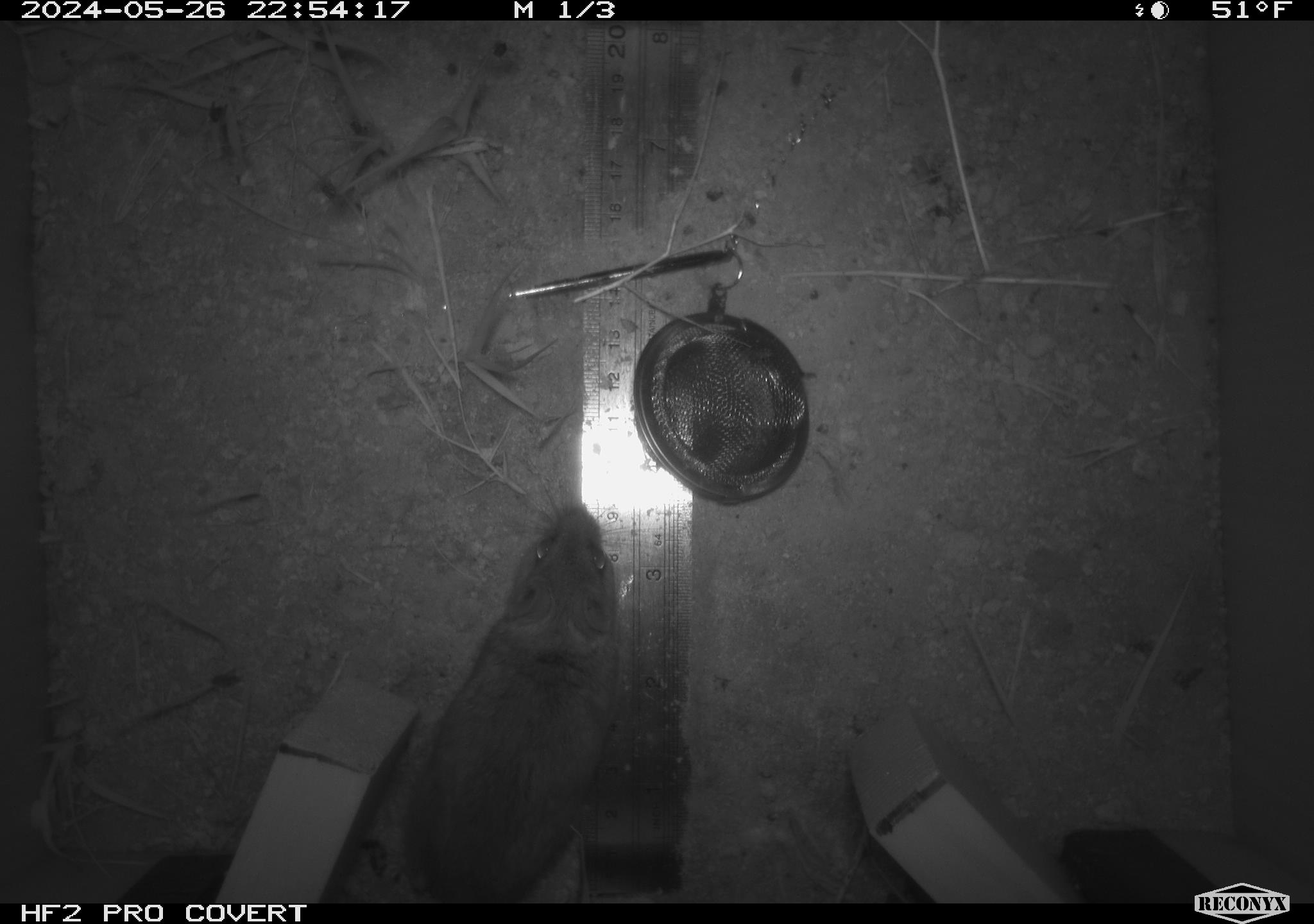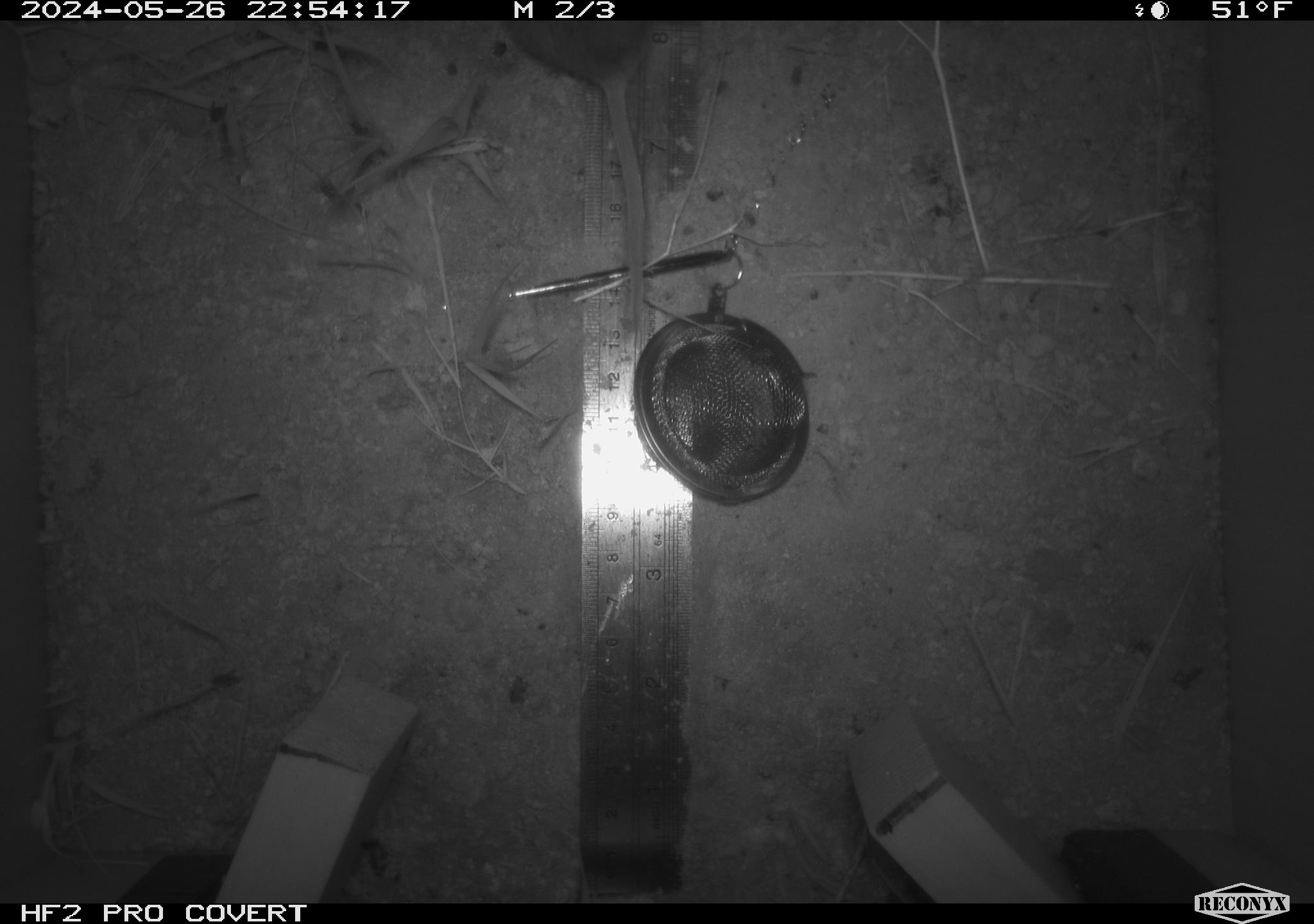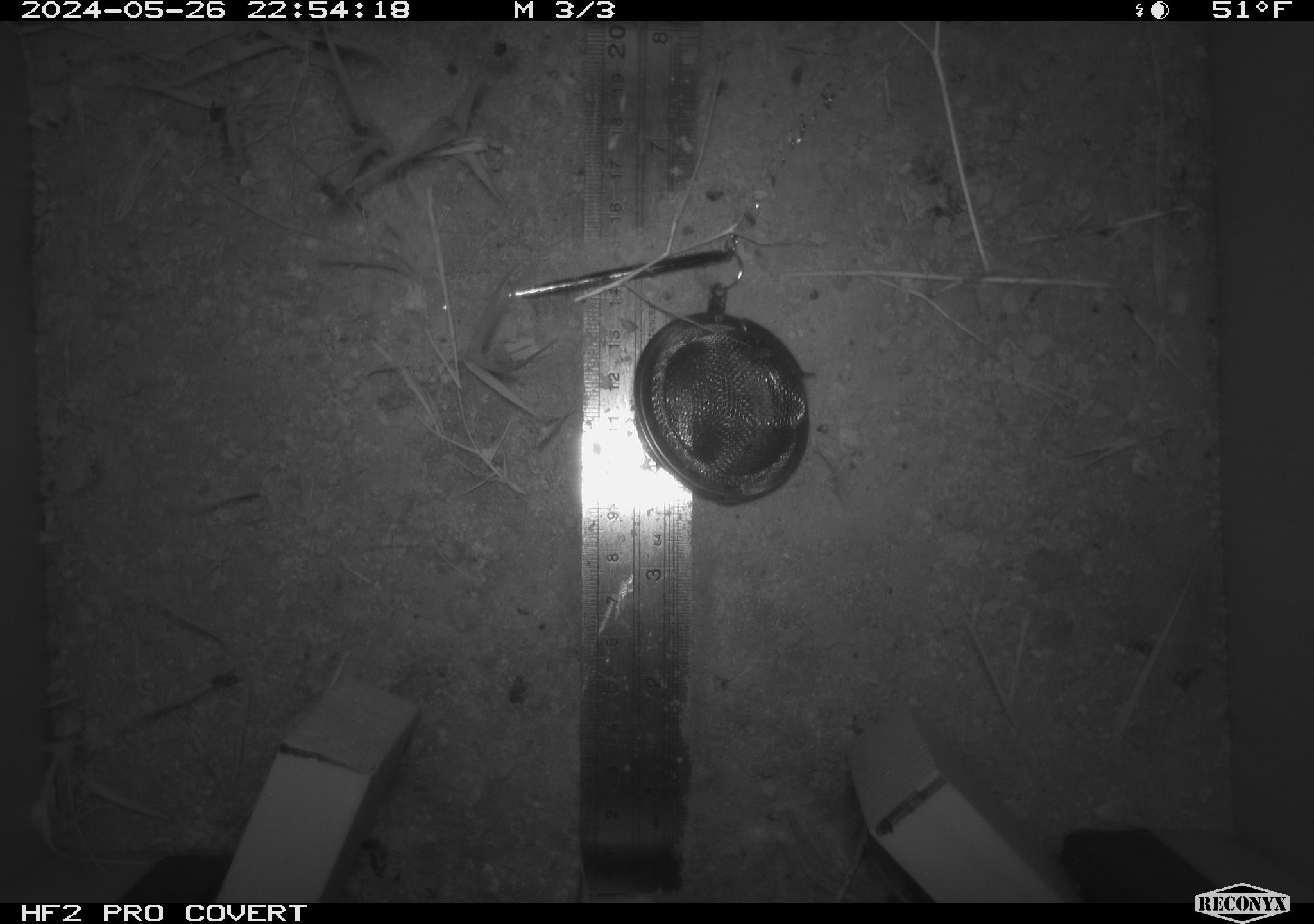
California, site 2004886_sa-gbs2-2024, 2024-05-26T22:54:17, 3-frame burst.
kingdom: Animalia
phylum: Chordata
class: Mammalia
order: Rodentia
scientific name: Rodentia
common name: mouse species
Mouse species (Rodentia).